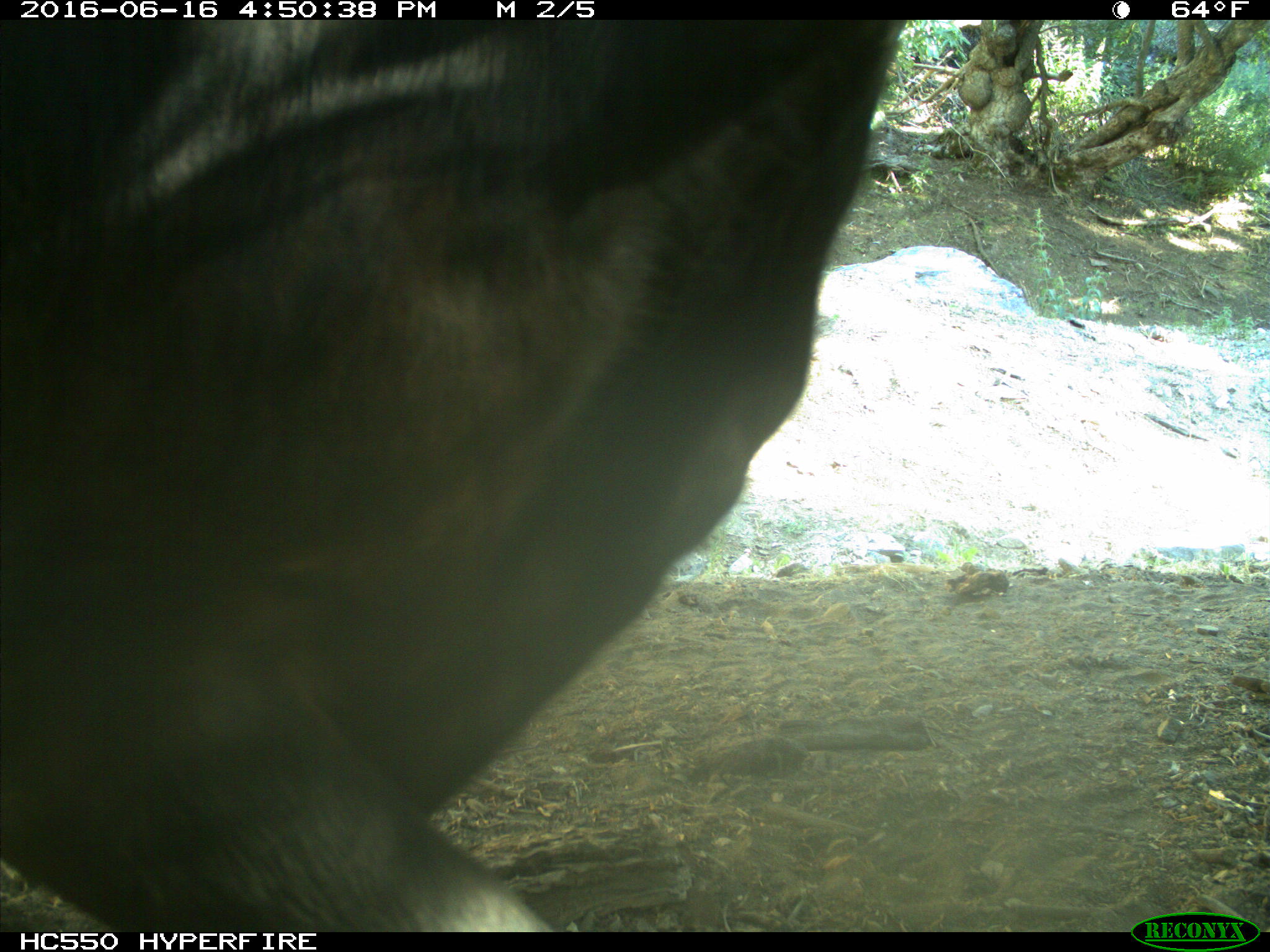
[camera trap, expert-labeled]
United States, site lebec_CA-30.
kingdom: Animalia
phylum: Chordata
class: Mammalia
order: Artiodactyla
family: Bovidae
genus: Bos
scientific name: Bos taurus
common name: domestic cow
Bos taurus (domestic cow).